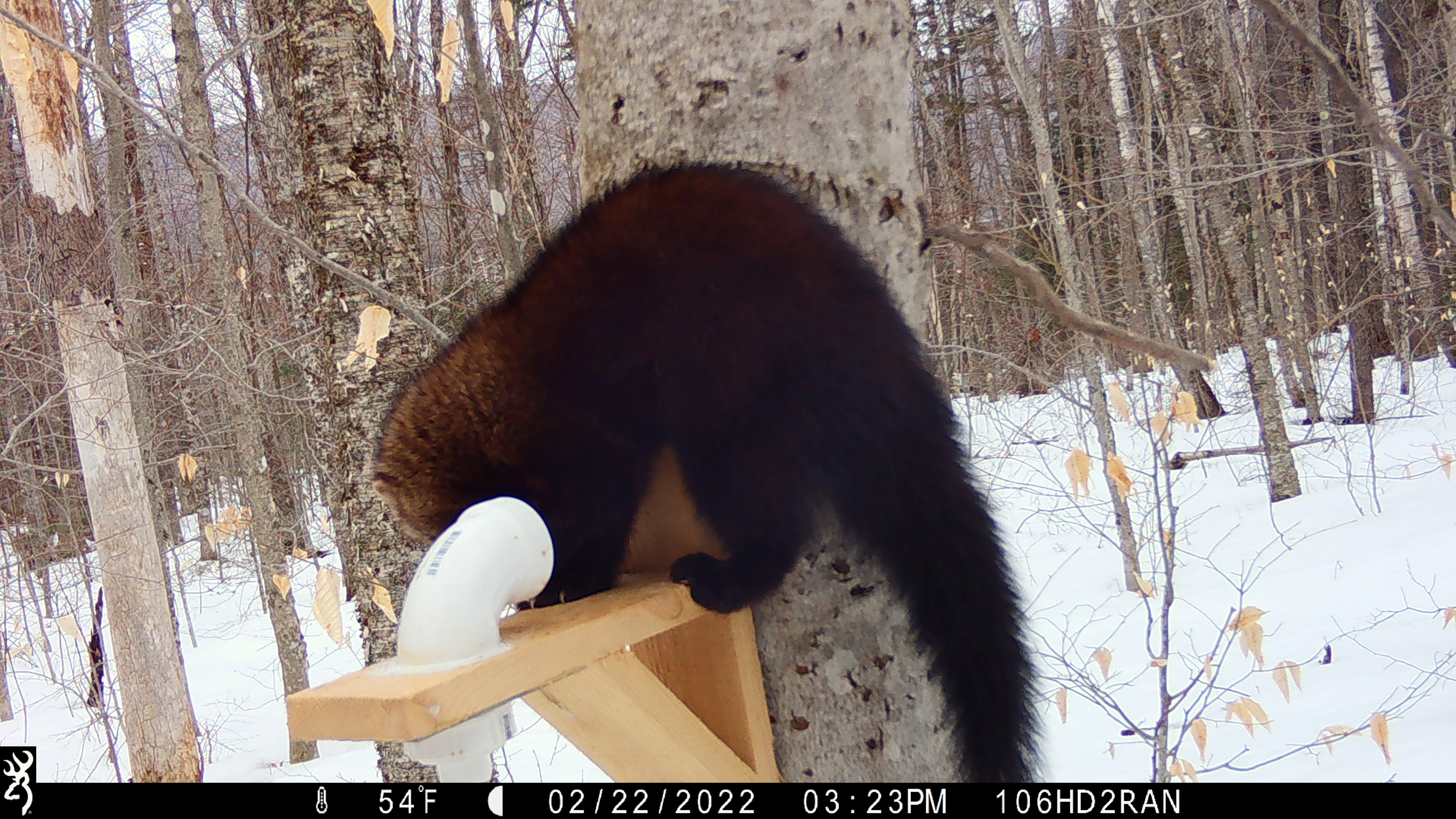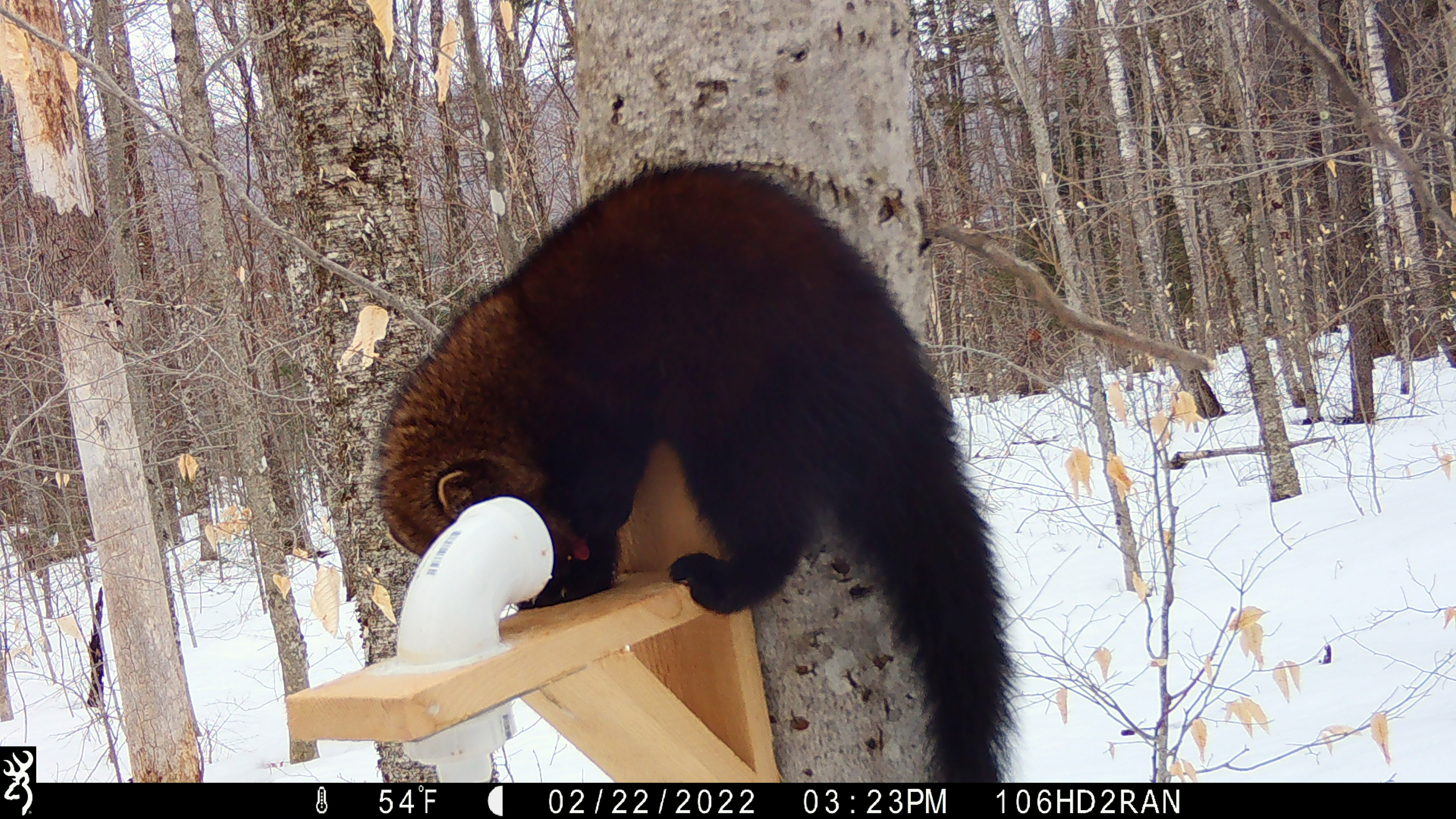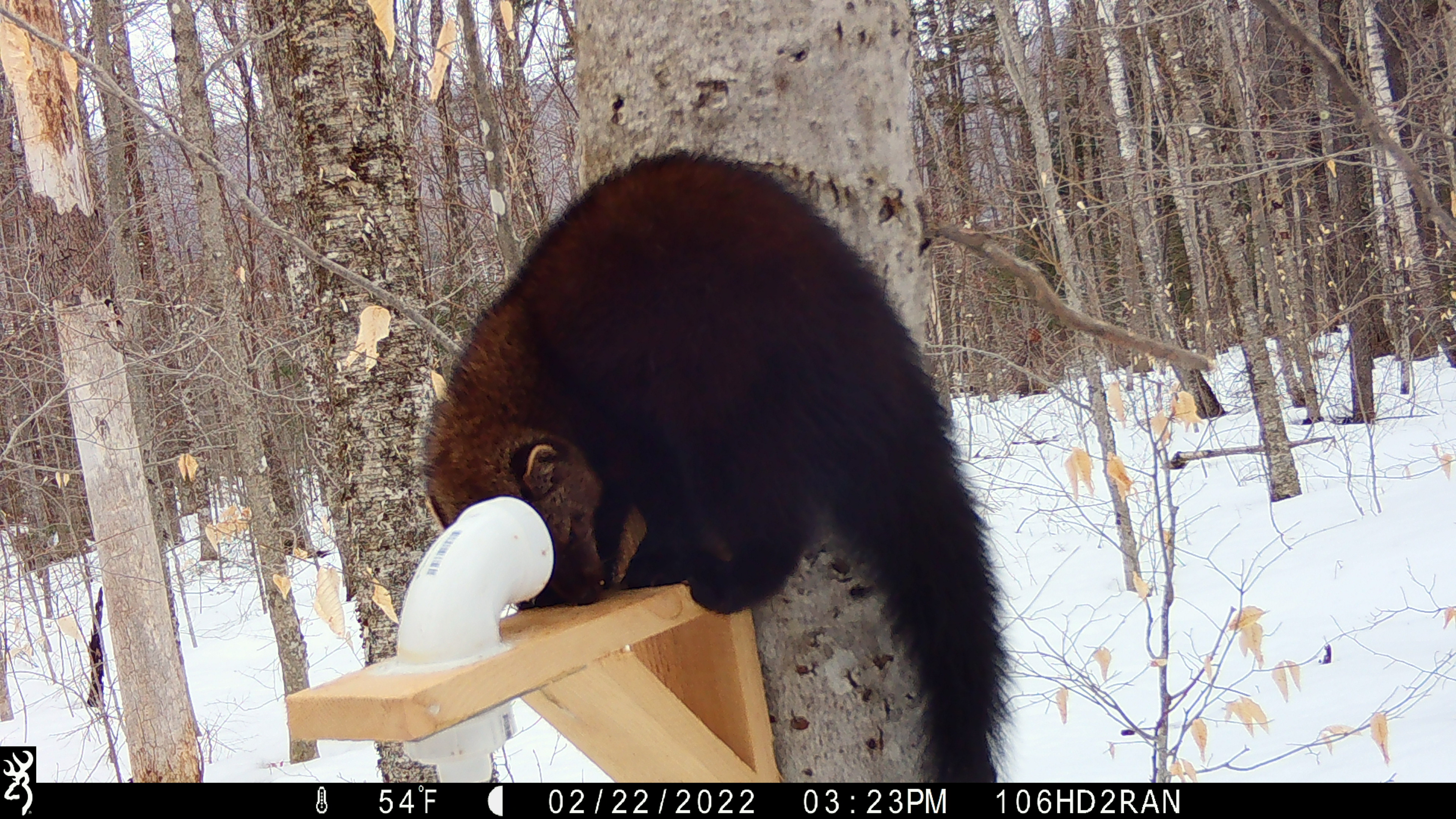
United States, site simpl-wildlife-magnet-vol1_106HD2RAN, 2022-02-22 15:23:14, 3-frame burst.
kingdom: Animalia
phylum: Chordata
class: Mammalia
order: Carnivora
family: Mustelidae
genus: Pekania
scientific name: Pekania pennanti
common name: fisher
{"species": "fisher (Pekania pennanti)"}